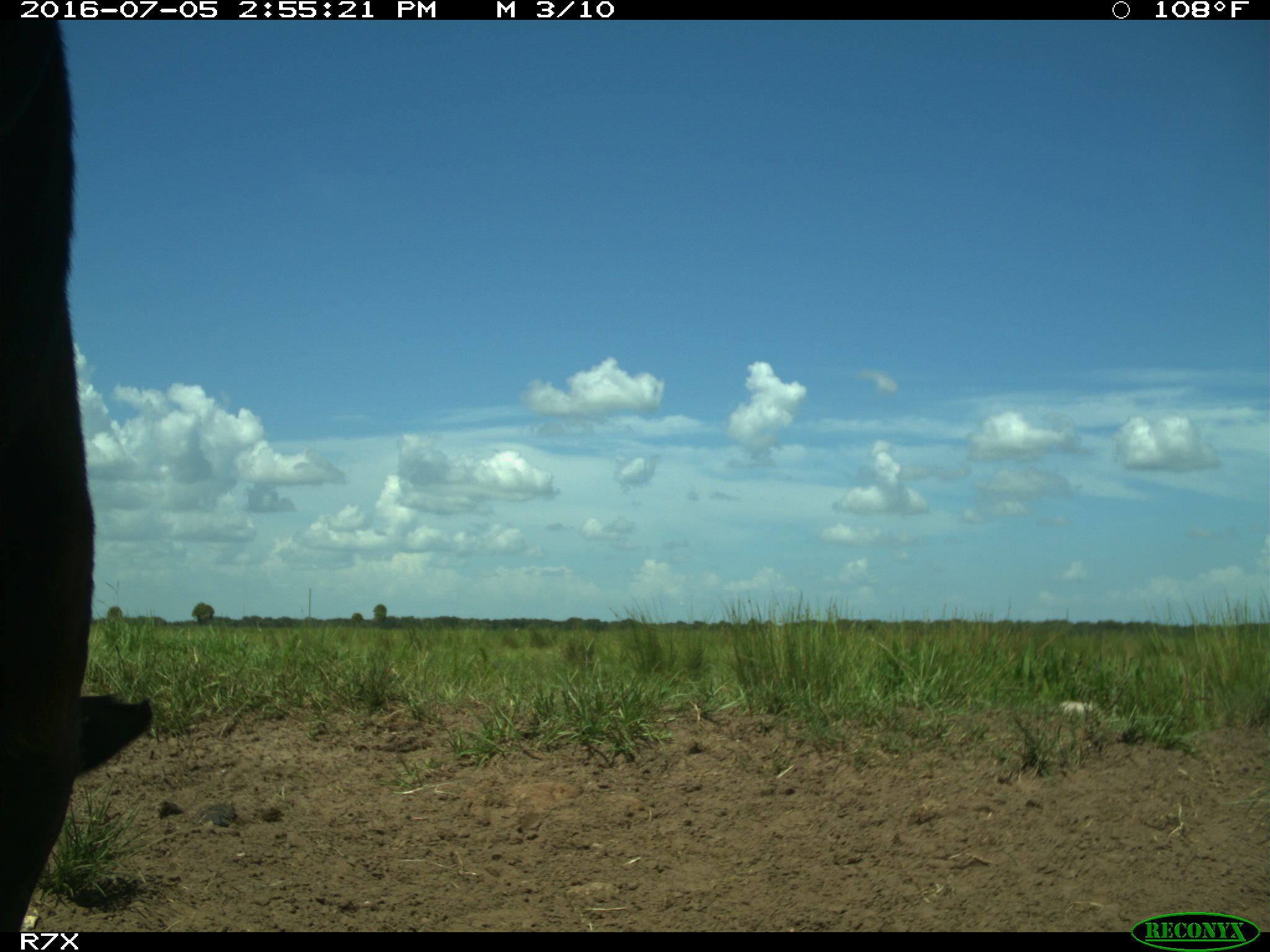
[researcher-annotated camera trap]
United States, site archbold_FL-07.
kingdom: Animalia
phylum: Chordata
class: Mammalia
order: Artiodactyla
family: Bovidae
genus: Bos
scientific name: Bos taurus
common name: domestic cow